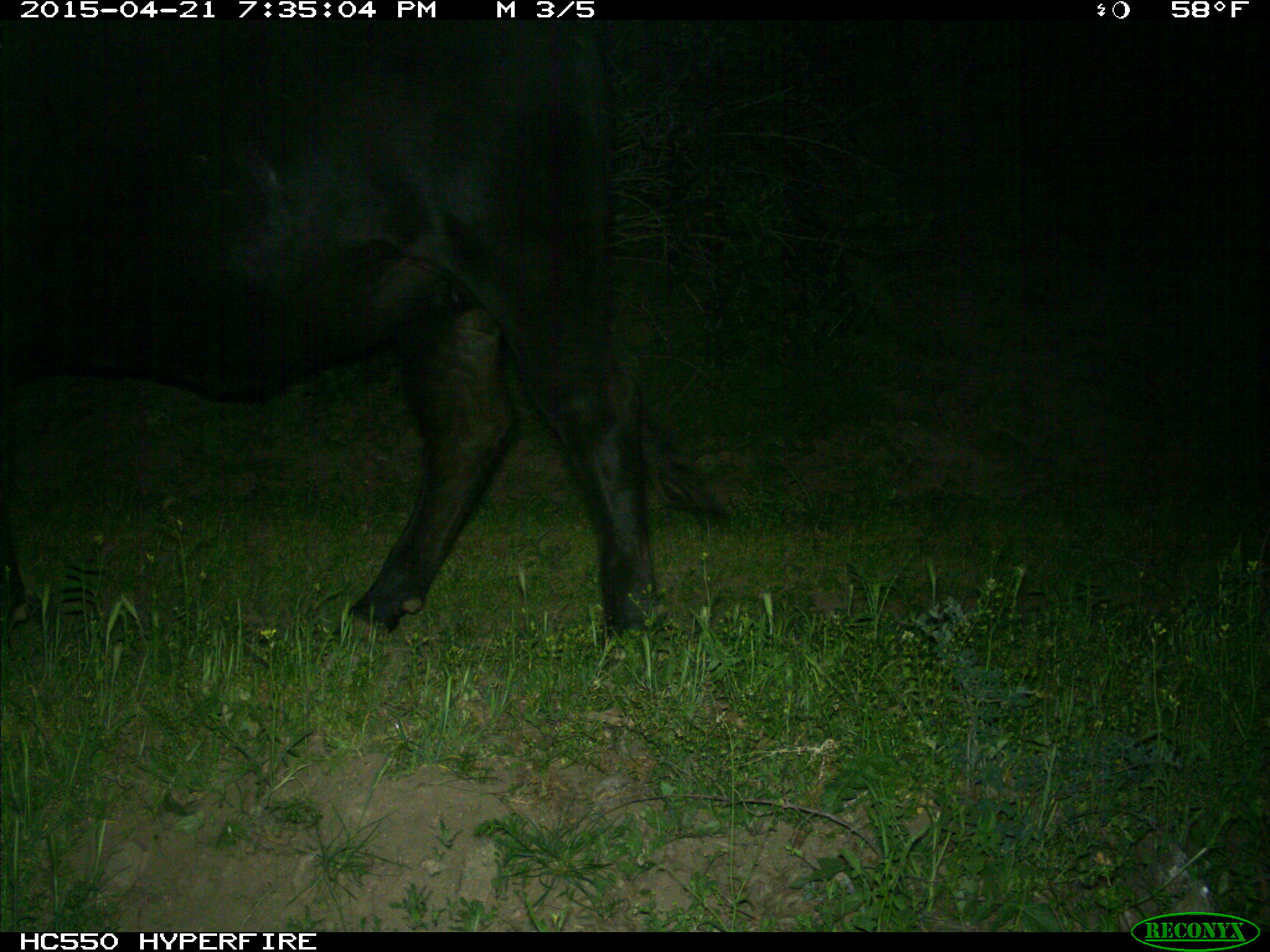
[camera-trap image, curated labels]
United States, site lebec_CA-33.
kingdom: Animalia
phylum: Chordata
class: Mammalia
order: Artiodactyla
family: Bovidae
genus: Bos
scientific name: Bos taurus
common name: domestic cow